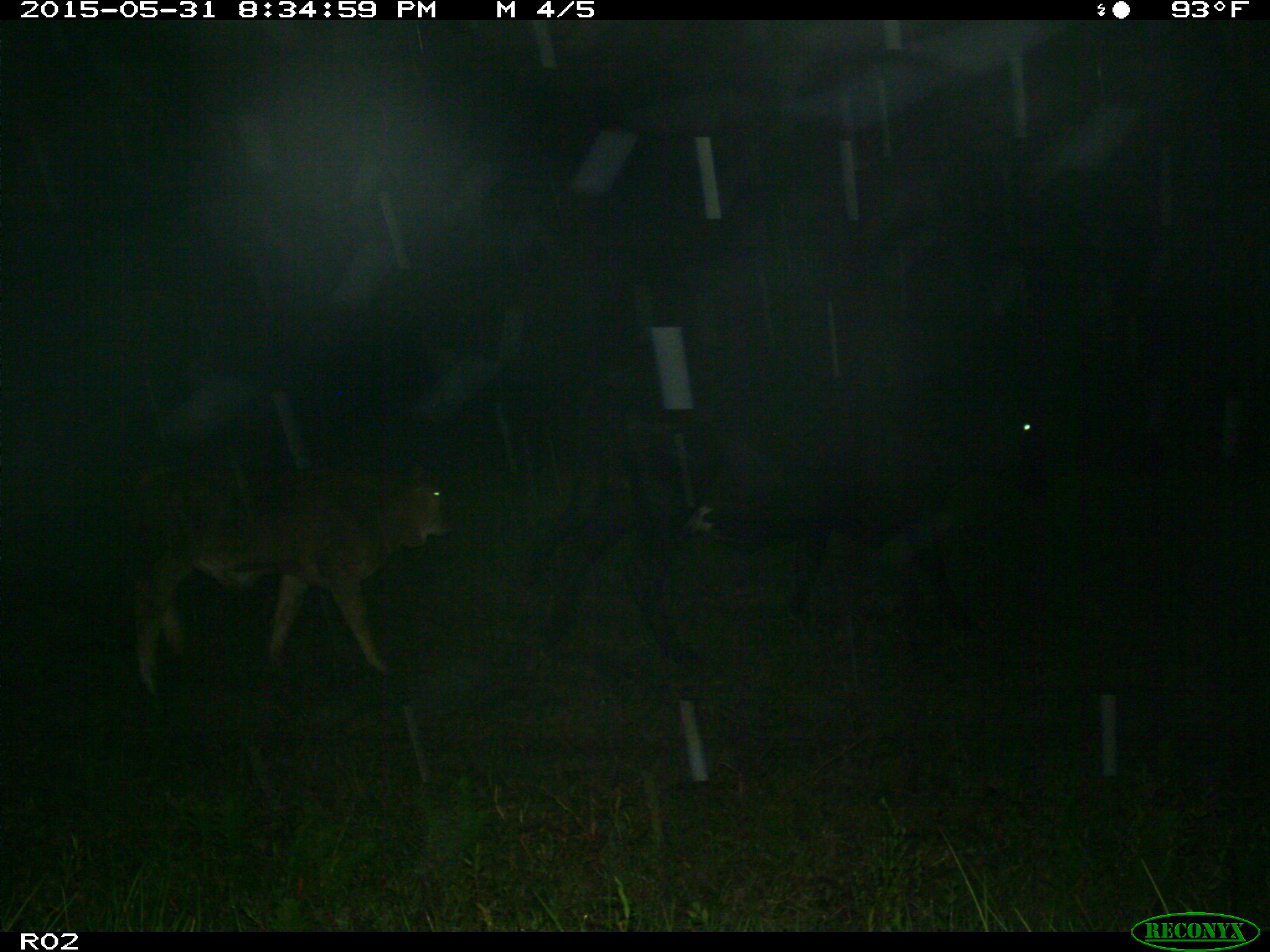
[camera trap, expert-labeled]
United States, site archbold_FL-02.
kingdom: Animalia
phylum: Chordata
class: Mammalia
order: Artiodactyla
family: Bovidae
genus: Bos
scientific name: Bos taurus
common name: domestic cow